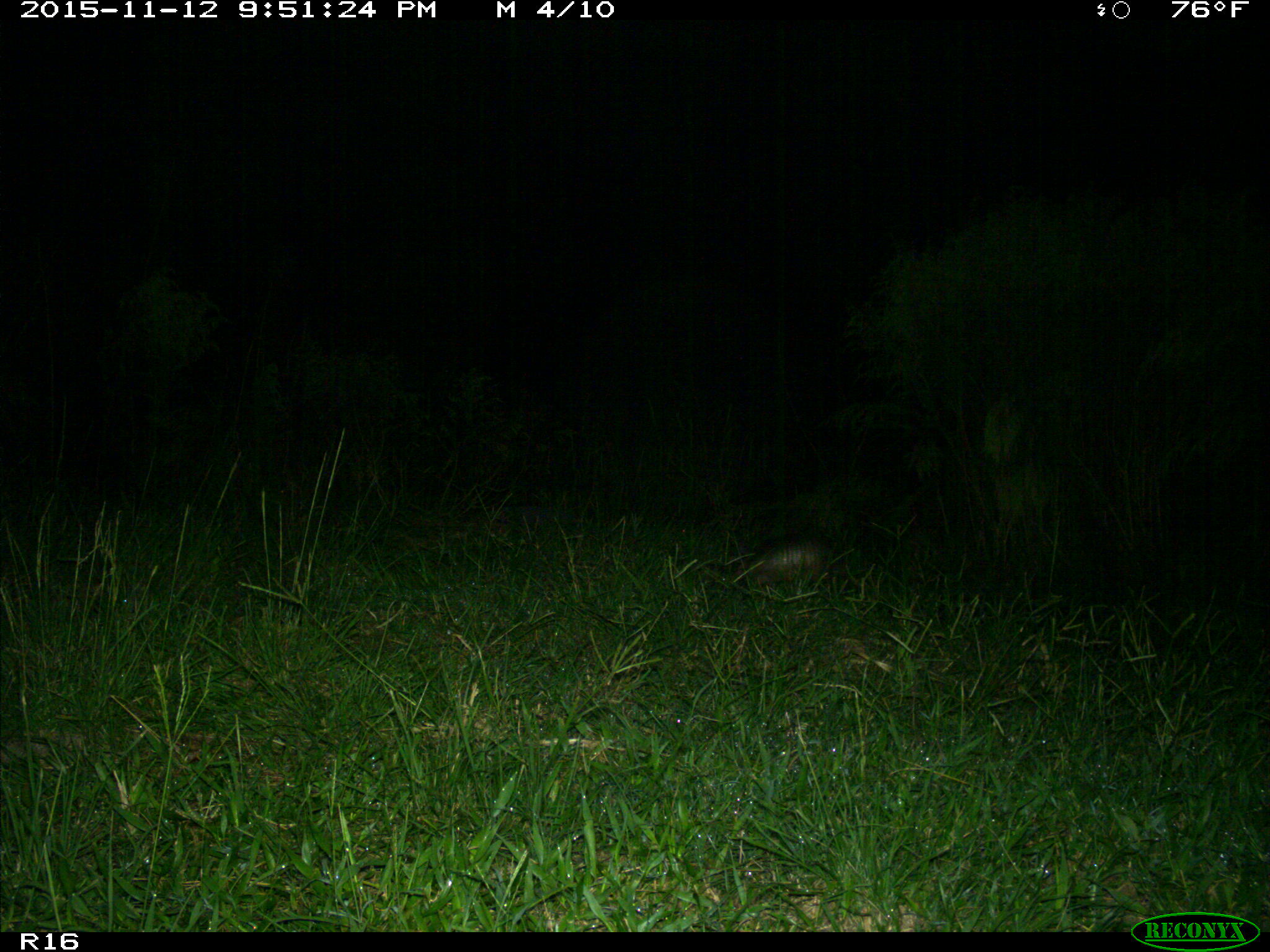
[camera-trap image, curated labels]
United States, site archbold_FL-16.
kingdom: Animalia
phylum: Chordata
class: Mammalia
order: Cingulata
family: Dasypodidae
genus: Dasypus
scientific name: Dasypus novemcinctus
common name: nine-banded armadillo